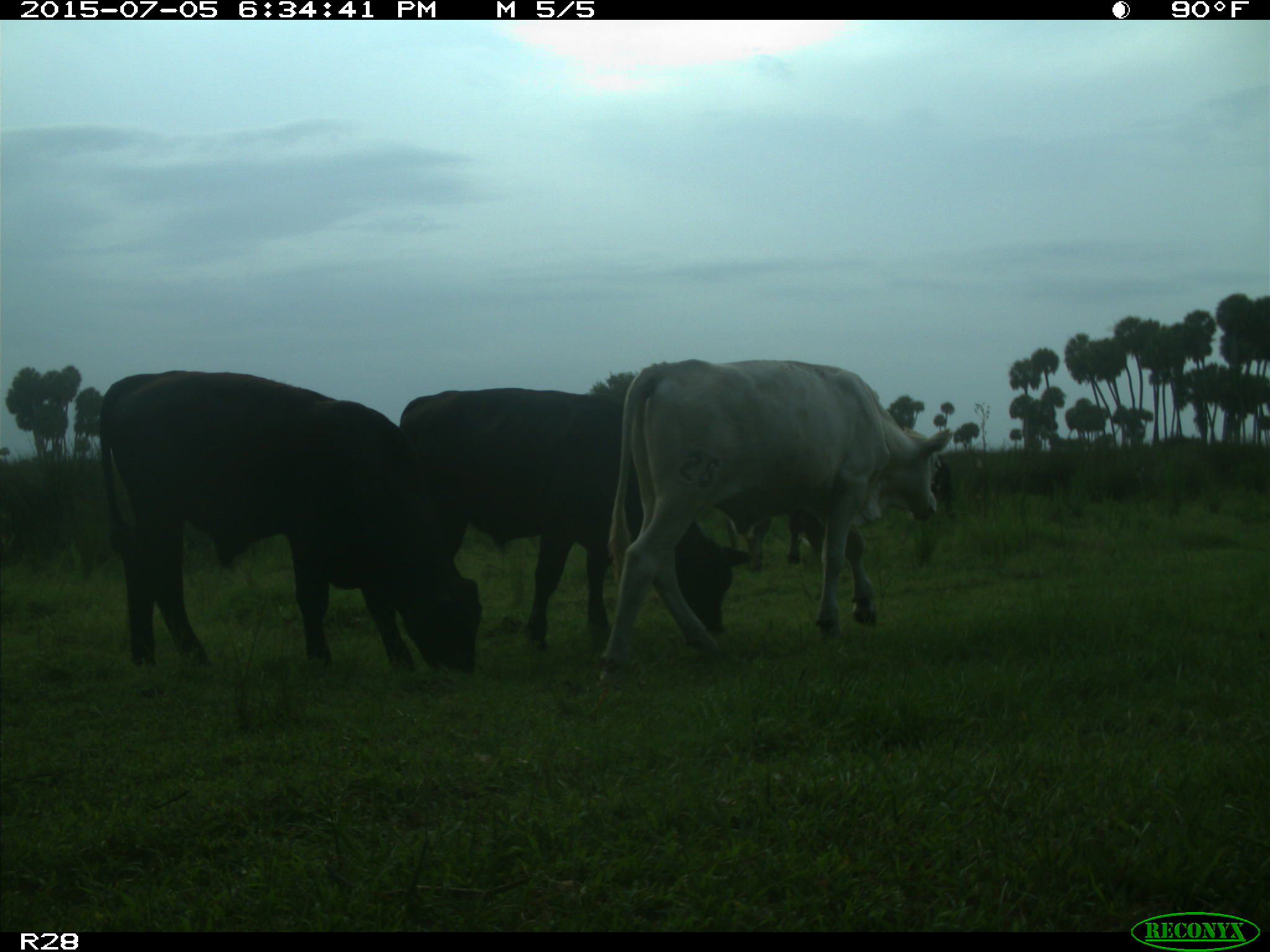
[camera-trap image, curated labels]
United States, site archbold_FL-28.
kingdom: Animalia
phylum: Chordata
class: Mammalia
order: Artiodactyla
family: Bovidae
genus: Bos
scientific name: Bos taurus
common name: domestic cow